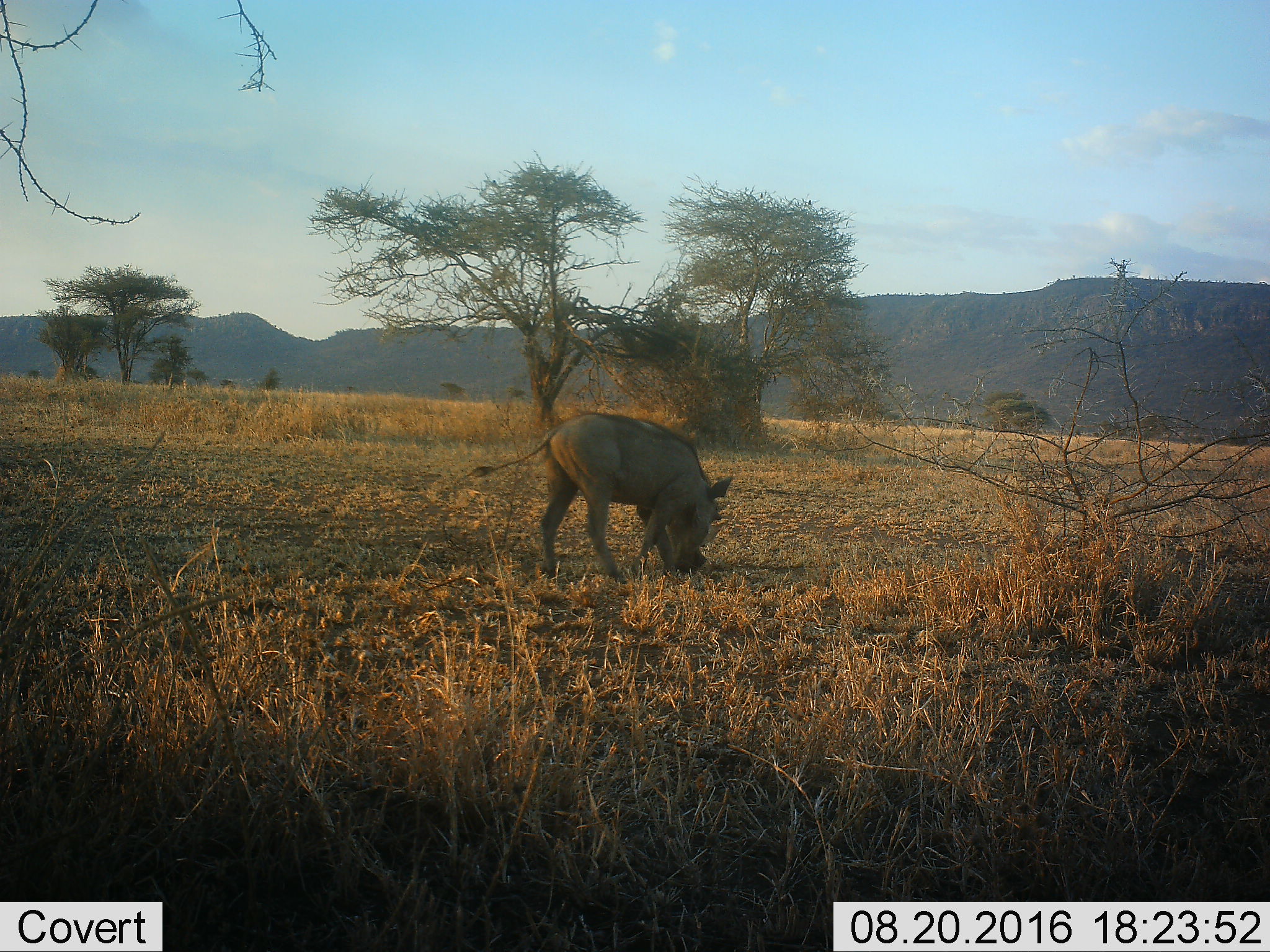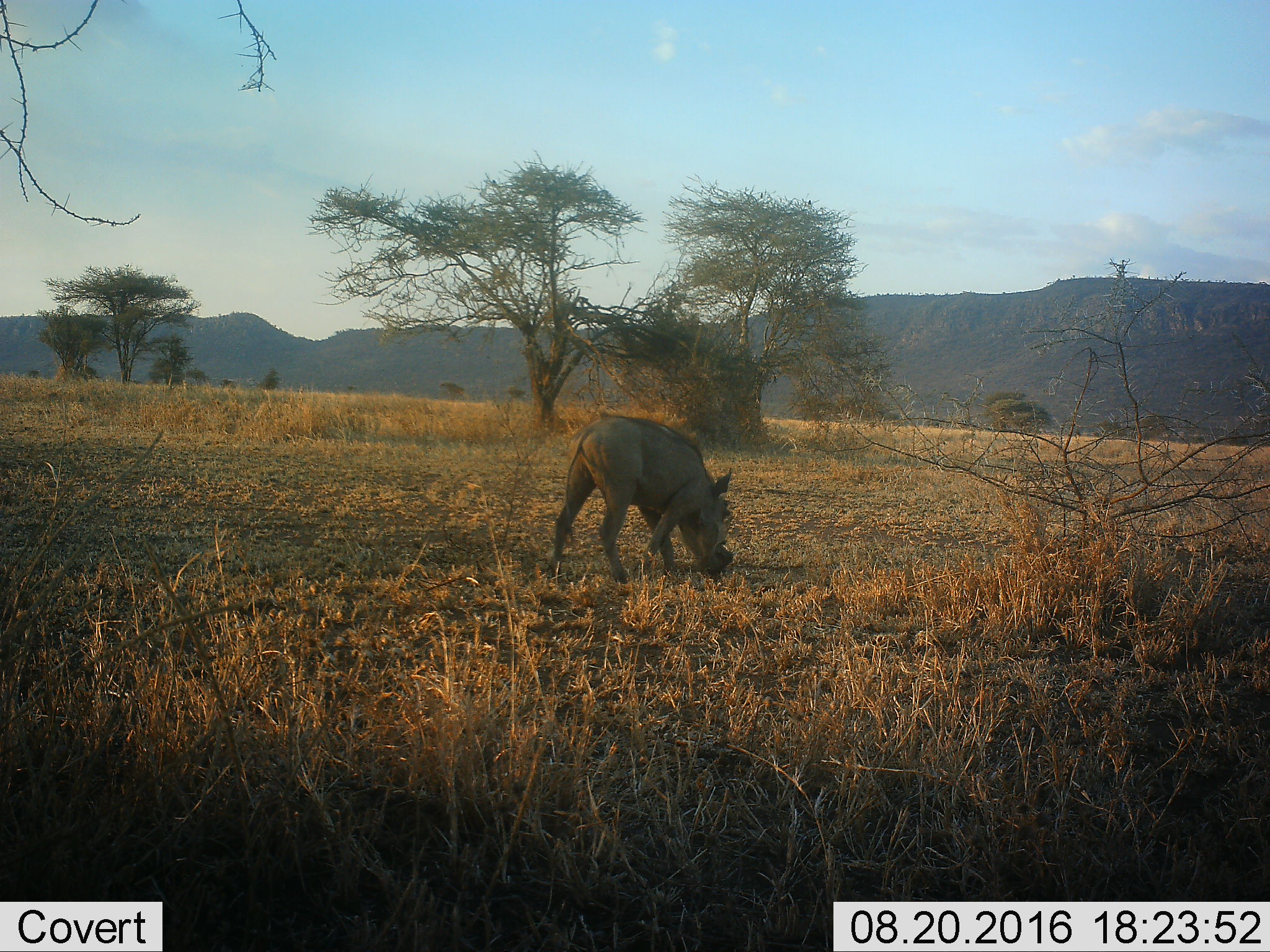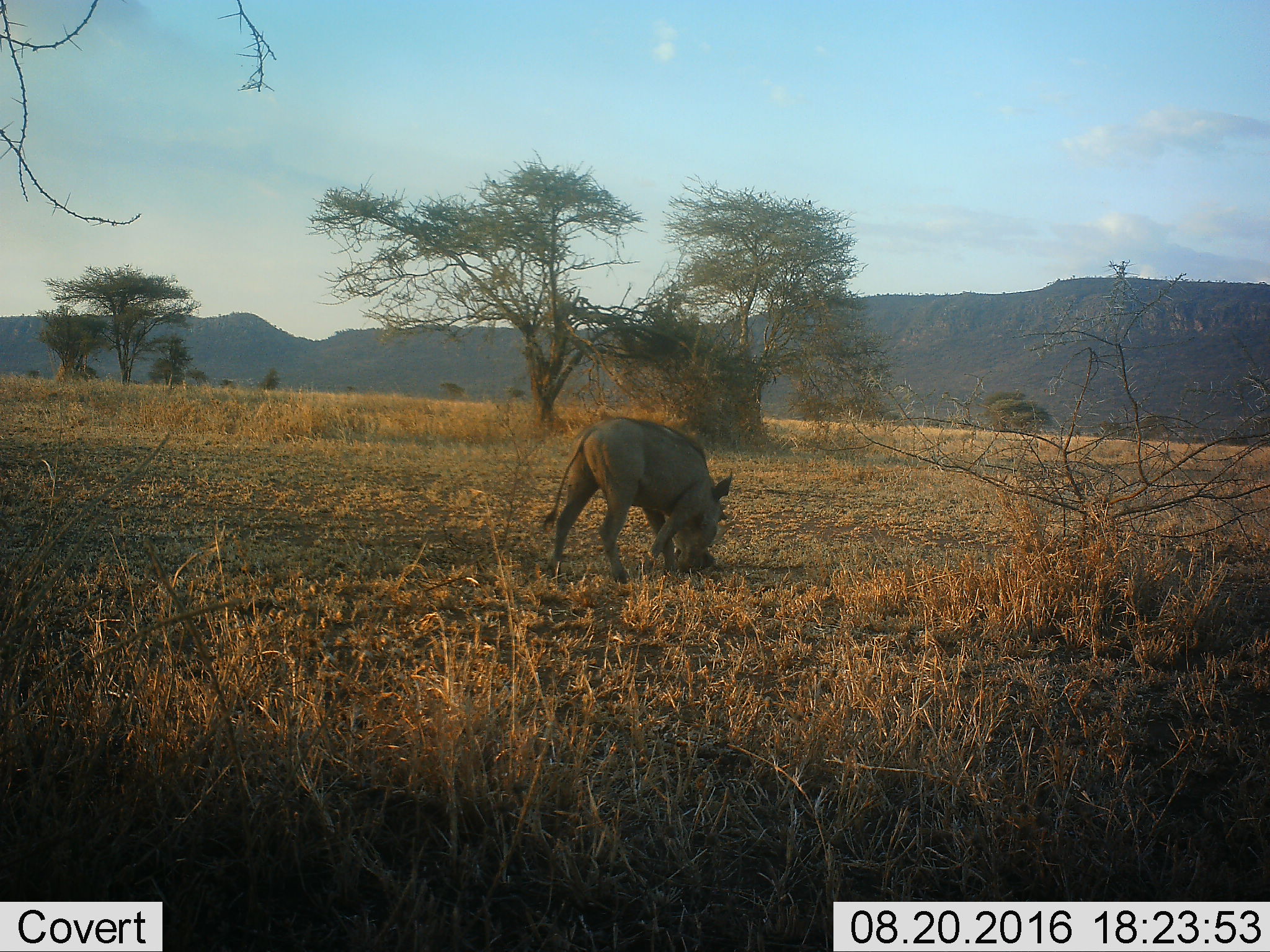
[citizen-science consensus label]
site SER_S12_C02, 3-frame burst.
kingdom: Animalia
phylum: Chordata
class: Mammalia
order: Artiodactyla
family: Suidae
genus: Phacochoerus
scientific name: Phacochoerus africanus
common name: warthog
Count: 1.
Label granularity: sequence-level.